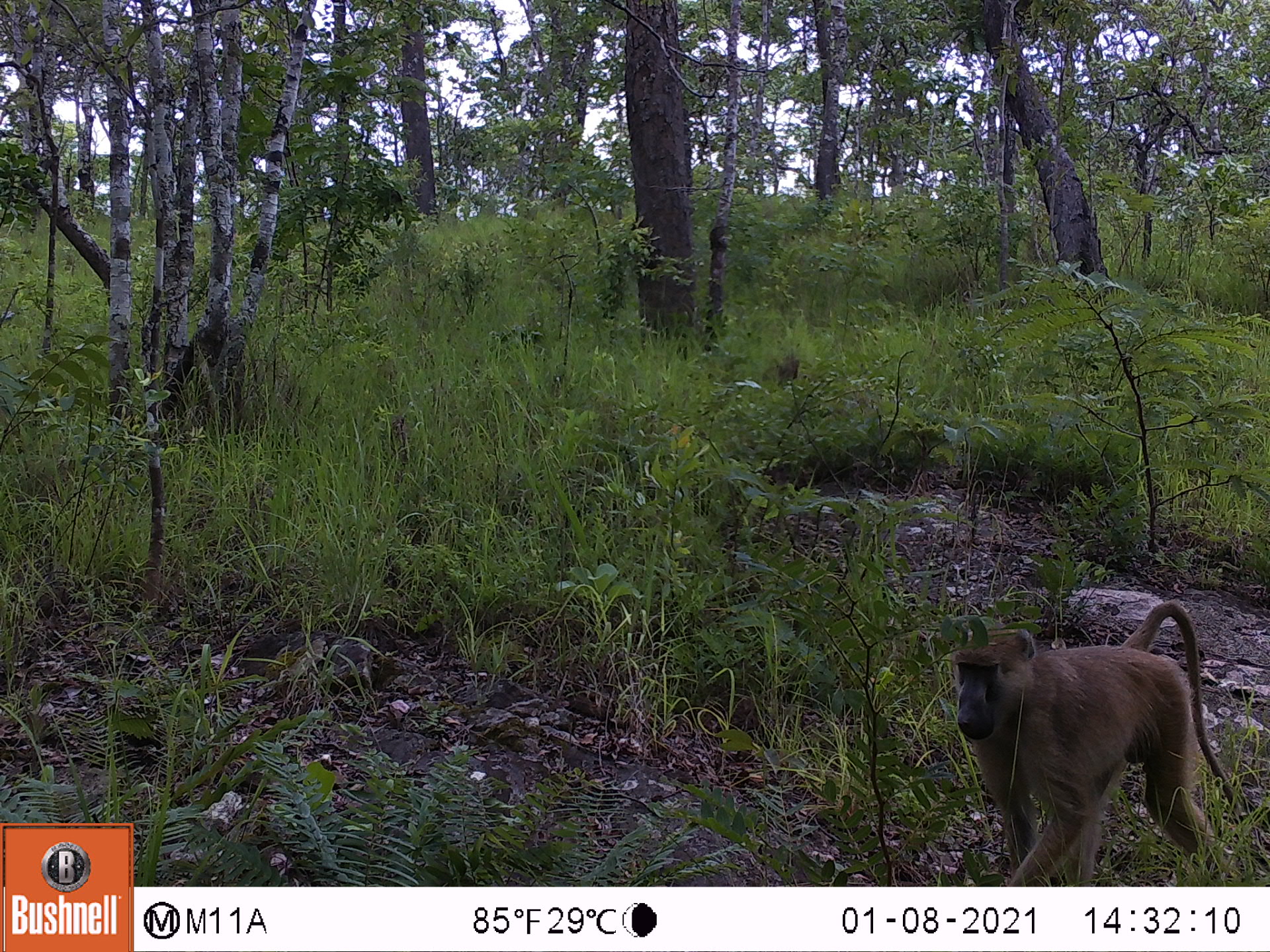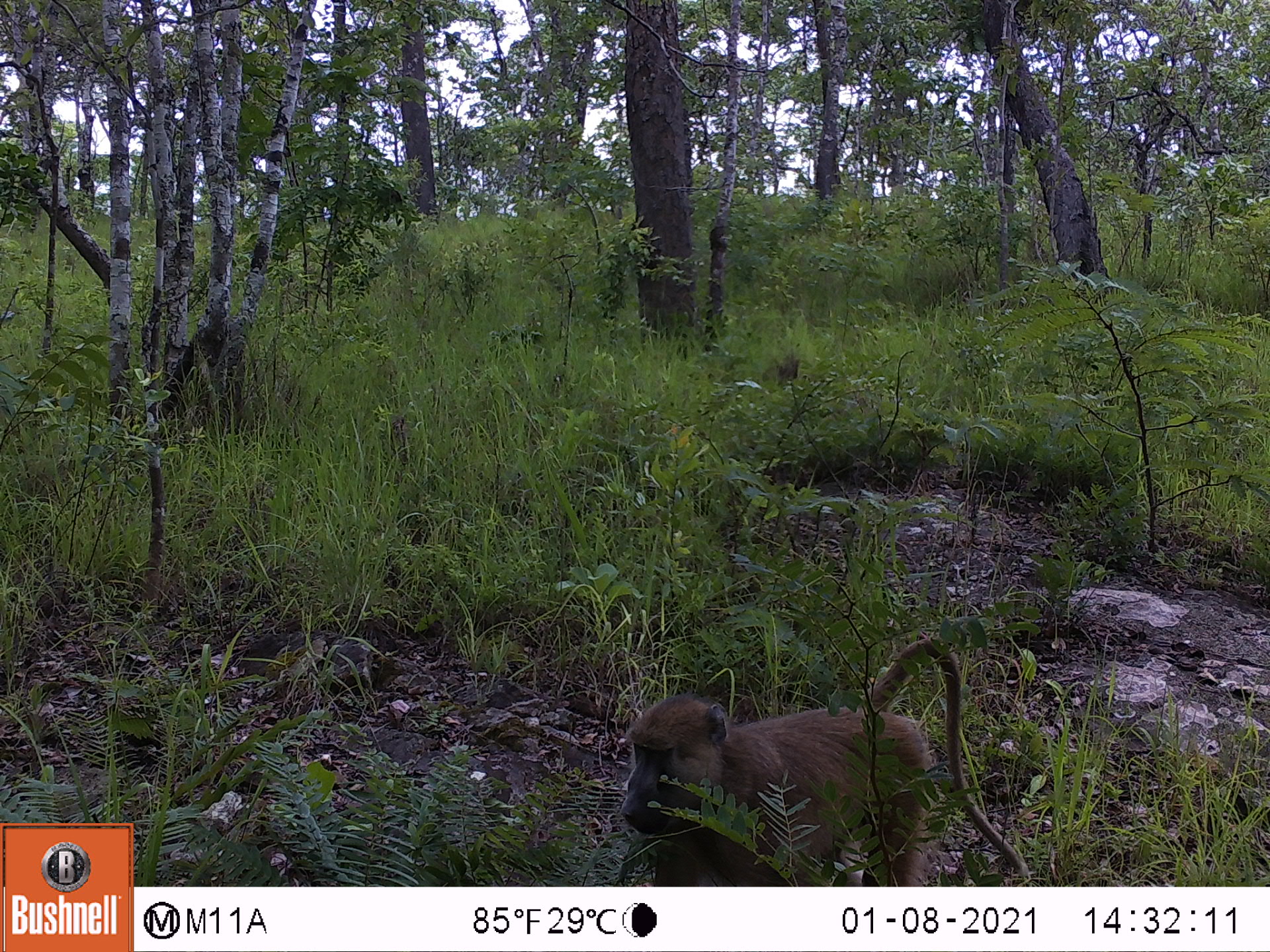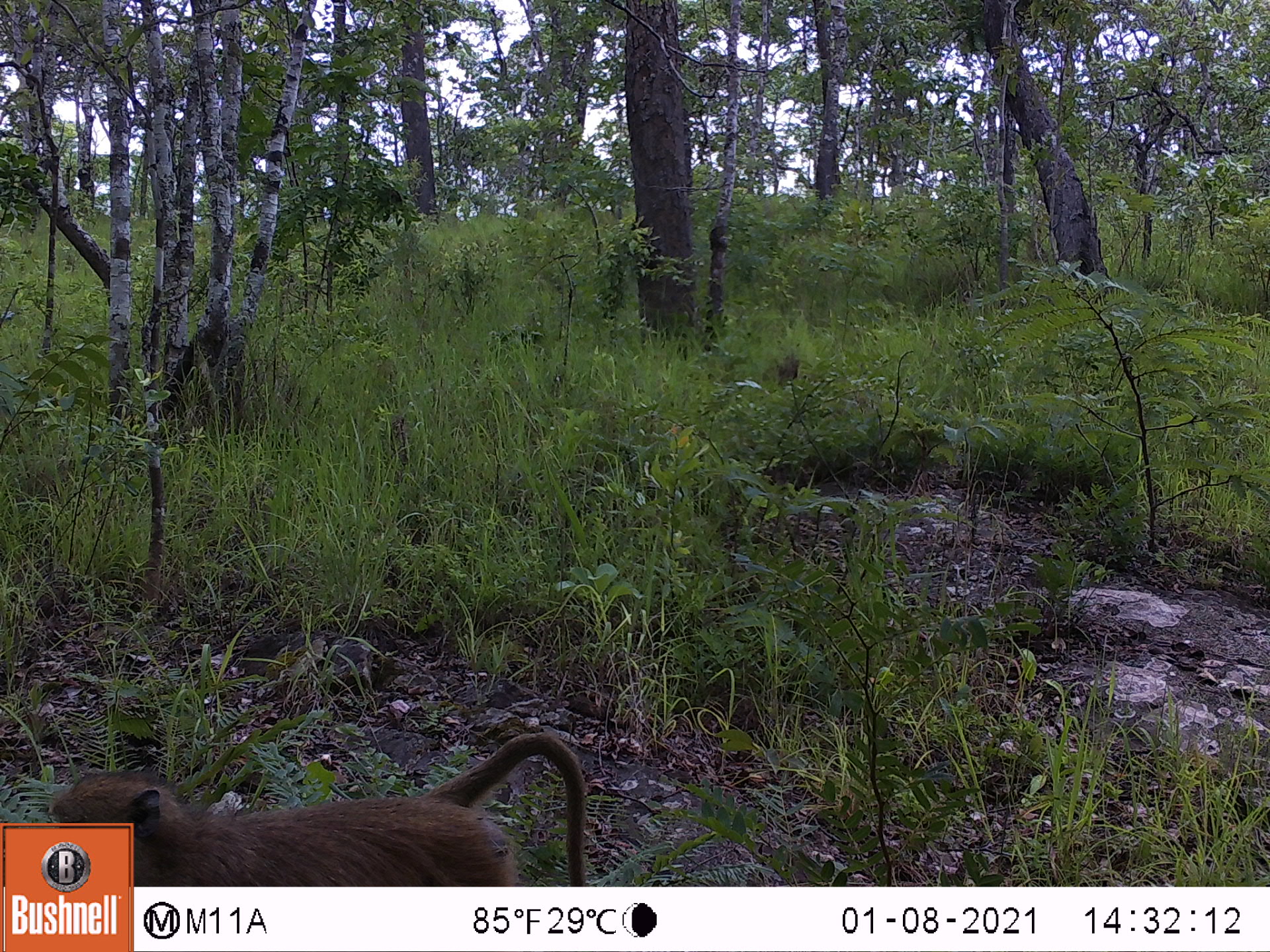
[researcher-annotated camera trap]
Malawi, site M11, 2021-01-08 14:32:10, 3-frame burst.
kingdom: Animalia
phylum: Chordata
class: Mammalia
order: Primates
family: Cercopithecidae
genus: Papio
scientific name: Papio cynocephalus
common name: yellow baboon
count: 1